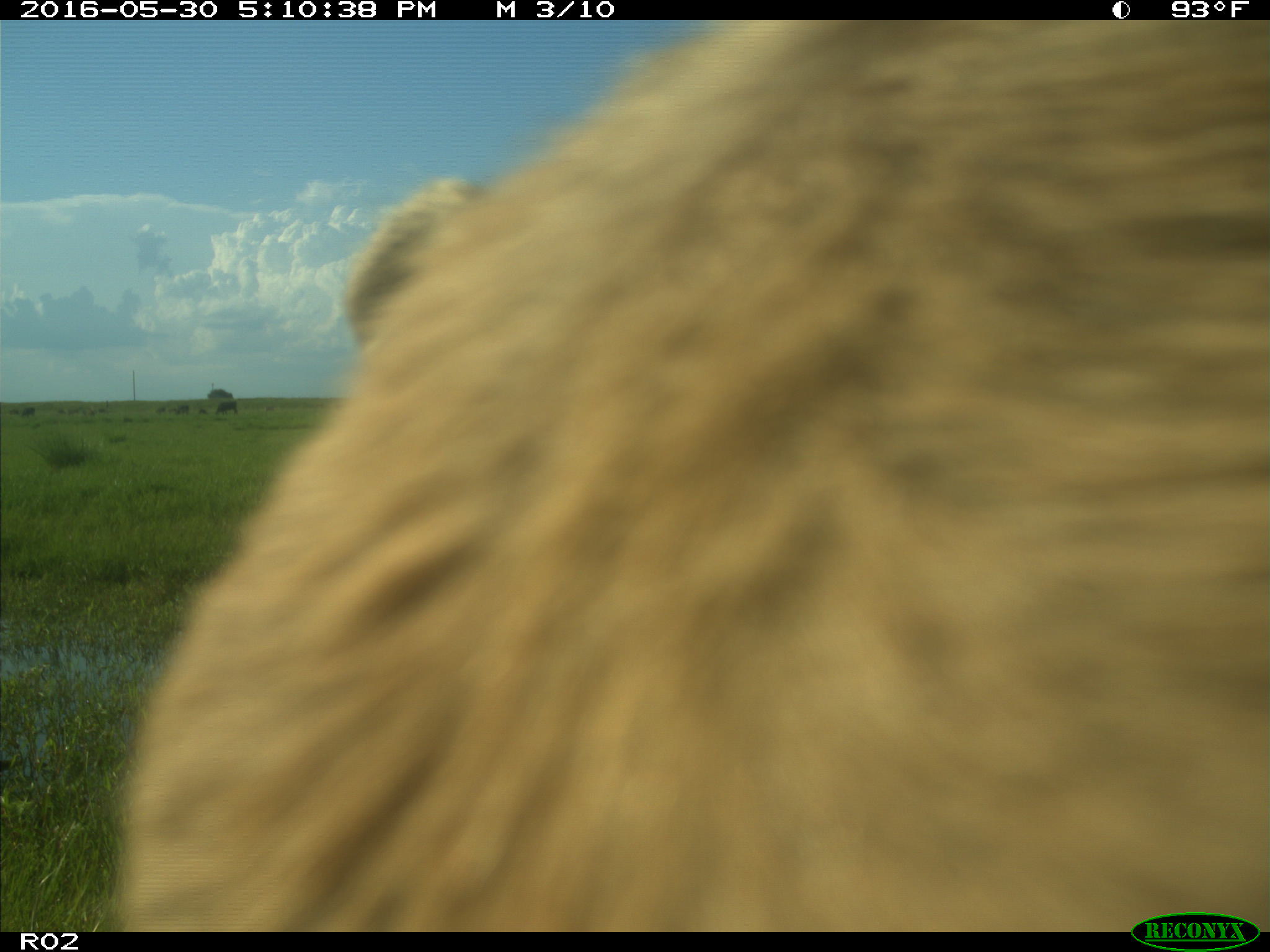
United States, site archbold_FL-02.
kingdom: Animalia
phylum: Chordata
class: Mammalia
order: Artiodactyla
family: Bovidae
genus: Bos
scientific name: Bos taurus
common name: domestic cow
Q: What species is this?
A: Bos taurus (domestic cow).